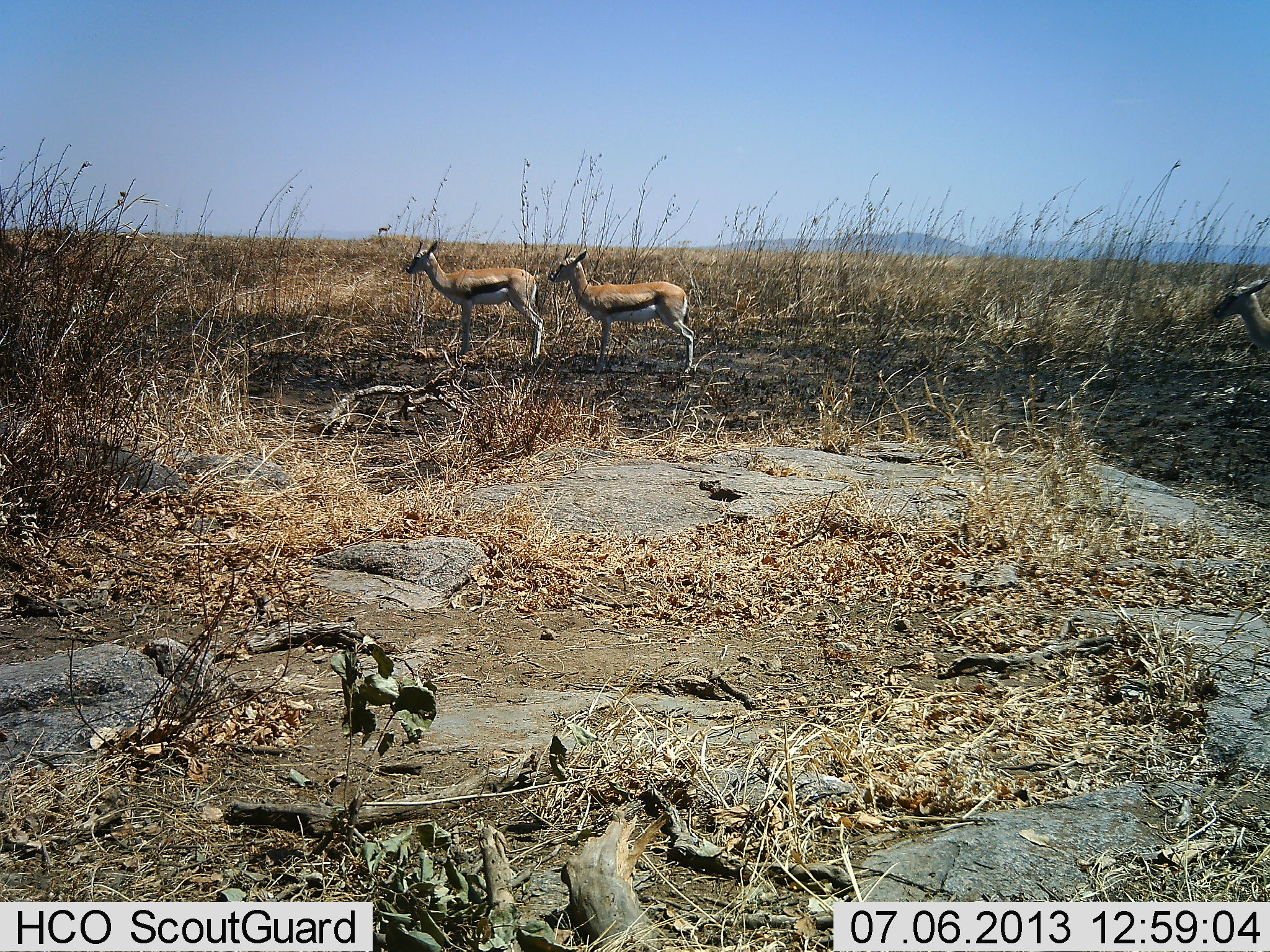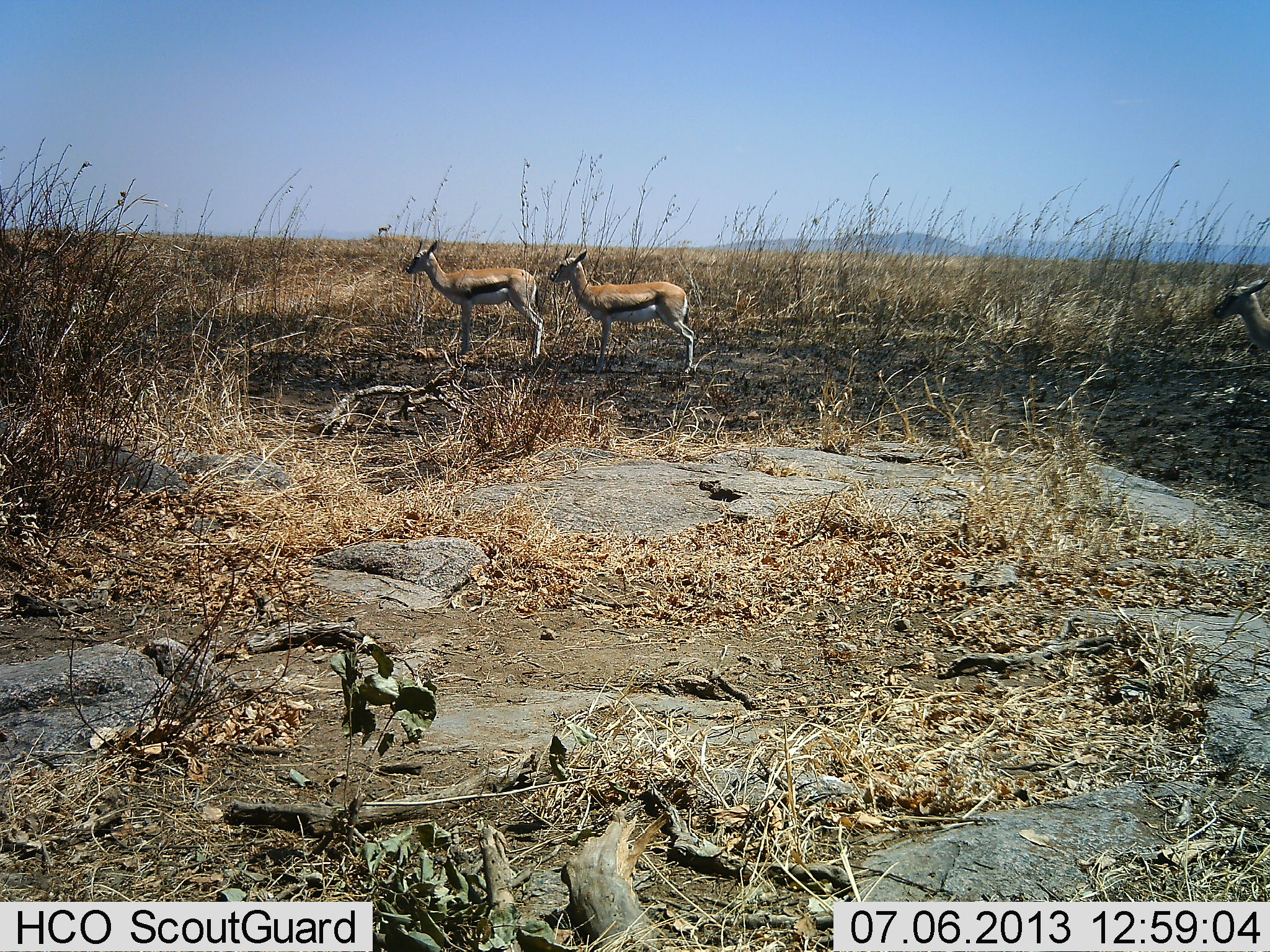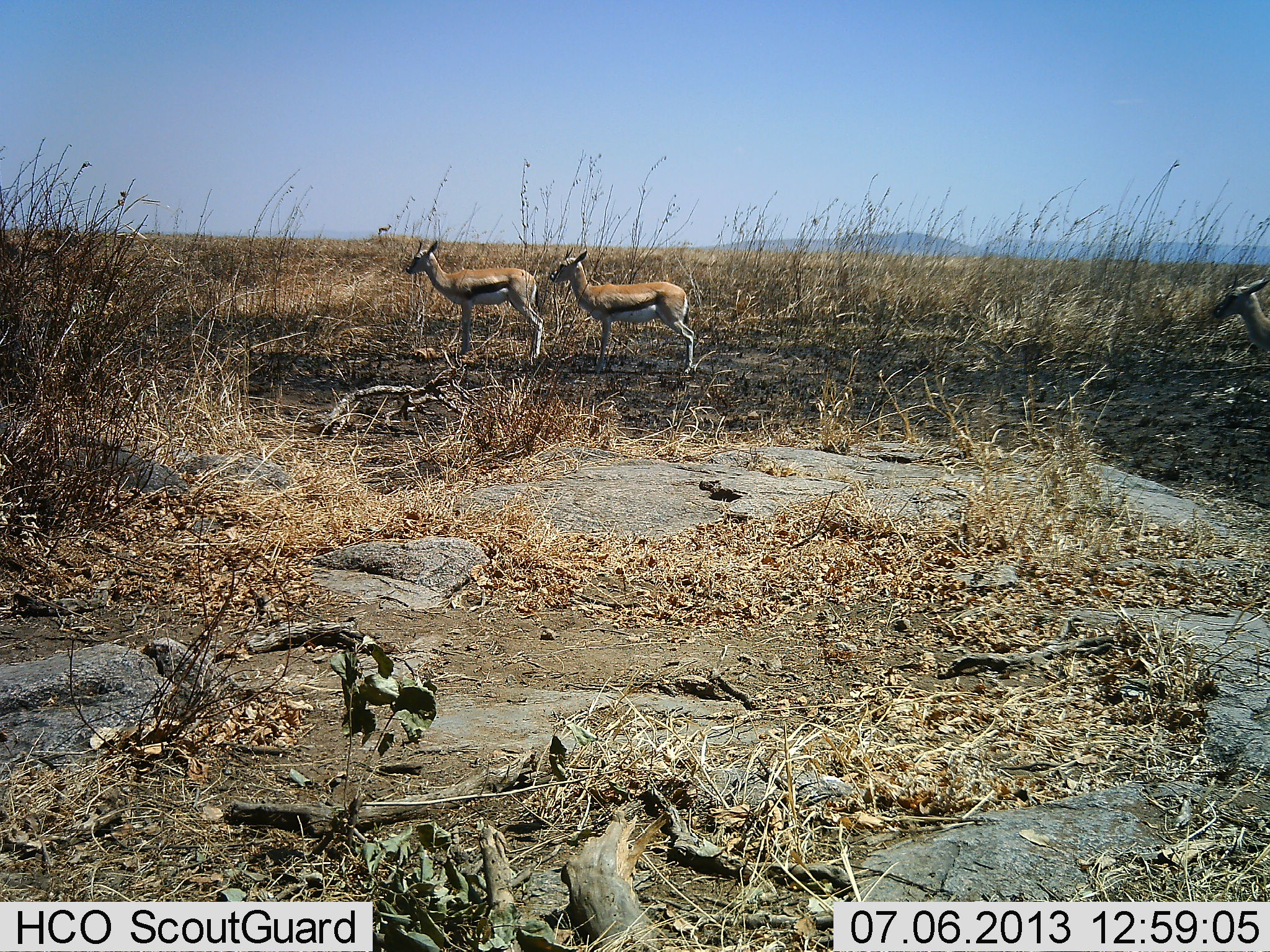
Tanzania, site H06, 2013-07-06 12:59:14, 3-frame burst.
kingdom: Animalia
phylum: Chordata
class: Mammalia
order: Artiodactyla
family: Bovidae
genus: Eudorcas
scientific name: Eudorcas thomsonii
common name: thomson's gazelle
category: gazellethomsons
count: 3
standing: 97%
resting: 0%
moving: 9%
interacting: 0%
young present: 6%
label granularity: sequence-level